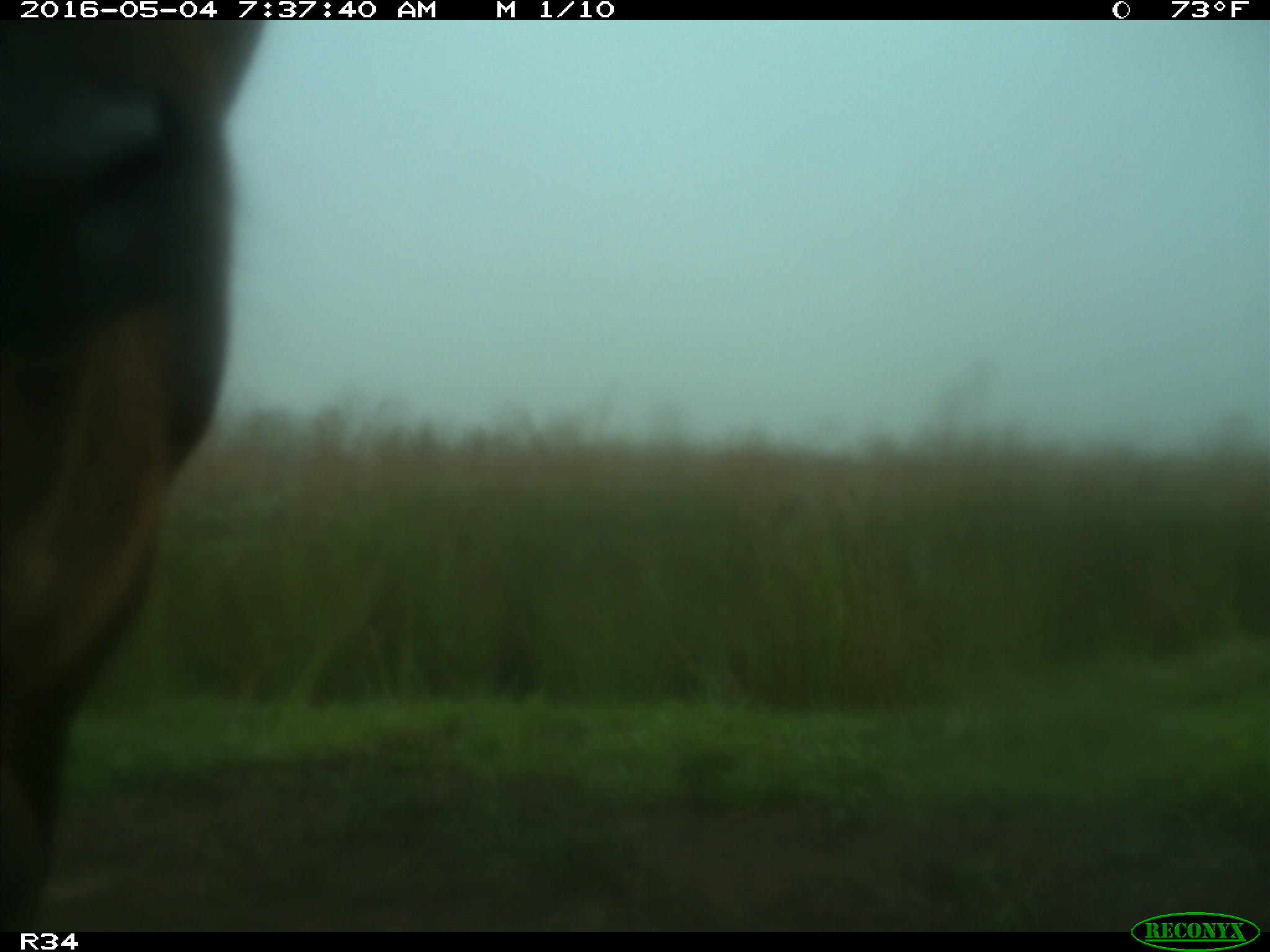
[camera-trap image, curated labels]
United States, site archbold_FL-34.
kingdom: Animalia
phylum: Chordata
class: Mammalia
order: Artiodactyla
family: Bovidae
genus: Bos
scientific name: Bos taurus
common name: domestic cow